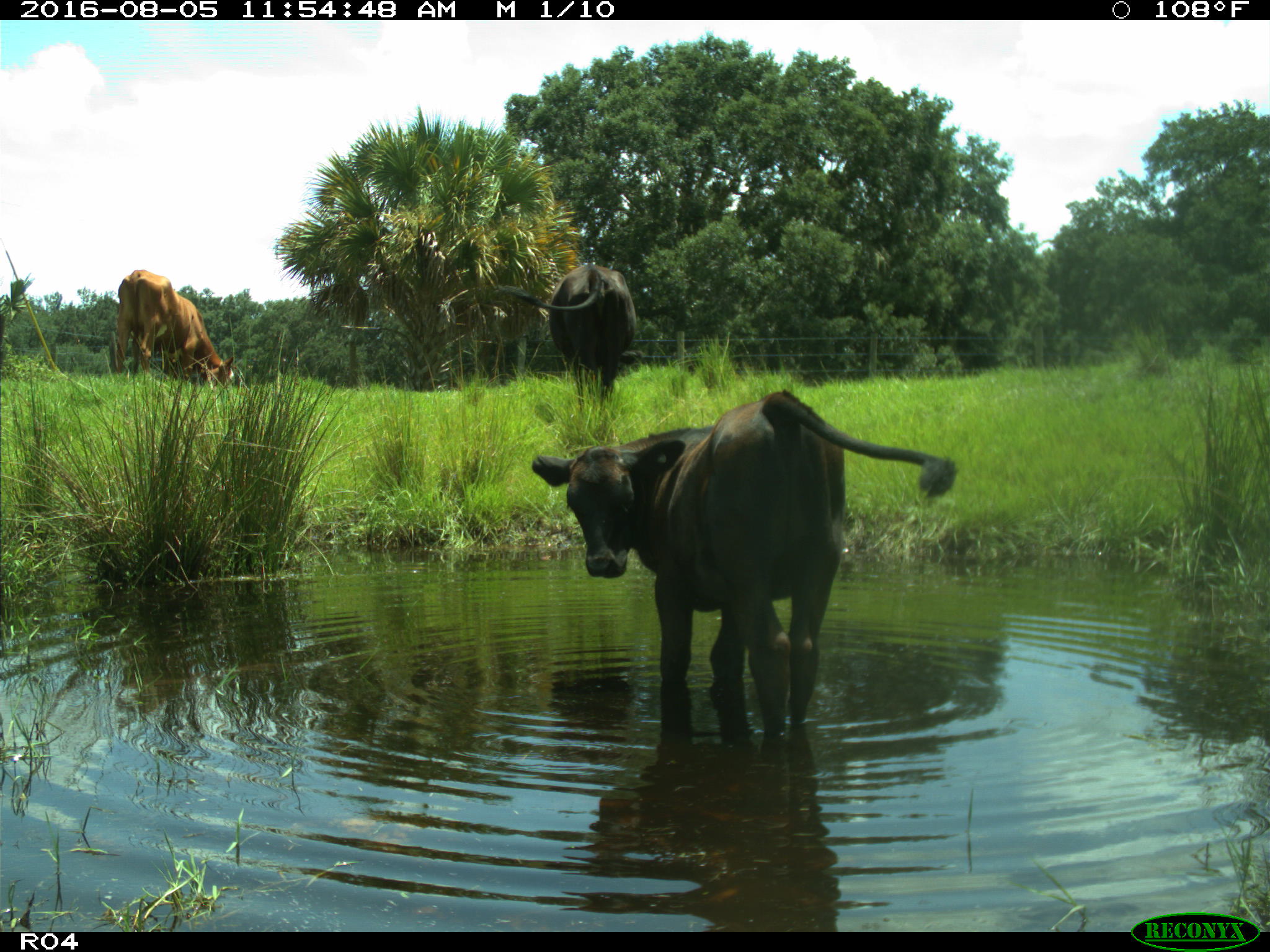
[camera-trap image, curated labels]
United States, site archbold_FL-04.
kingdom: Animalia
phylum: Chordata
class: Mammalia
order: Artiodactyla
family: Bovidae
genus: Bos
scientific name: Bos taurus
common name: domestic cow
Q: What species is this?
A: Bos taurus (domestic cow).